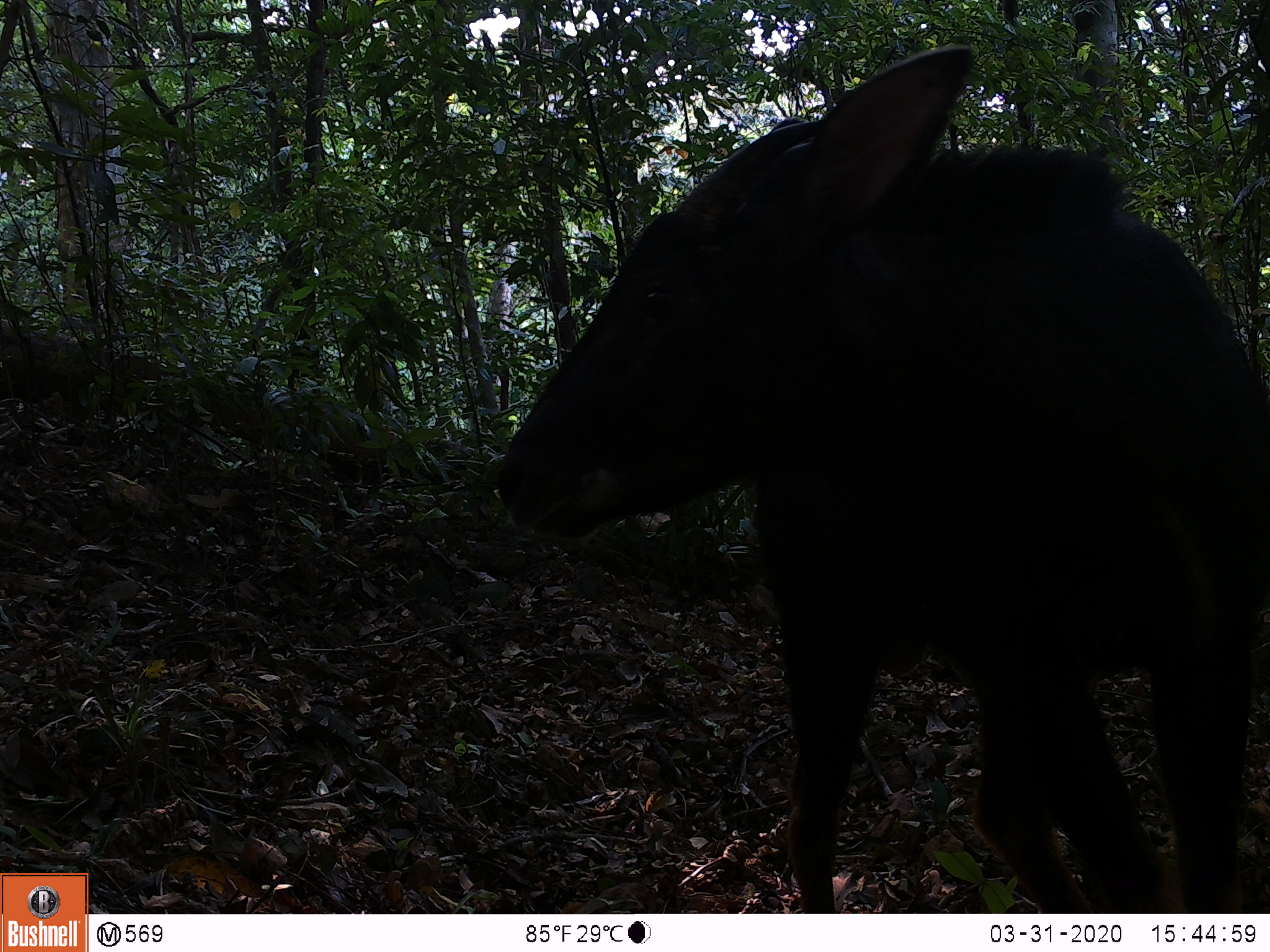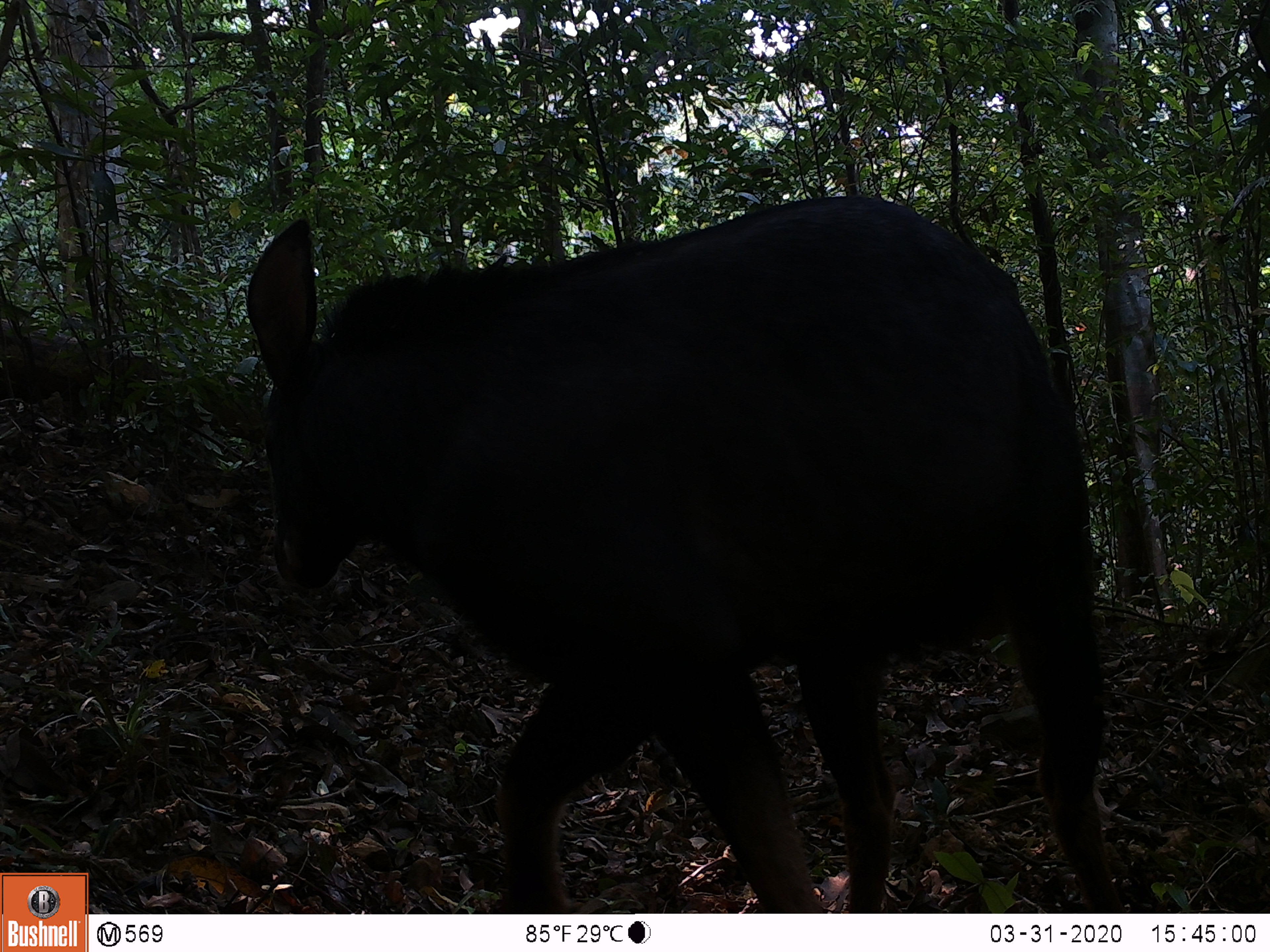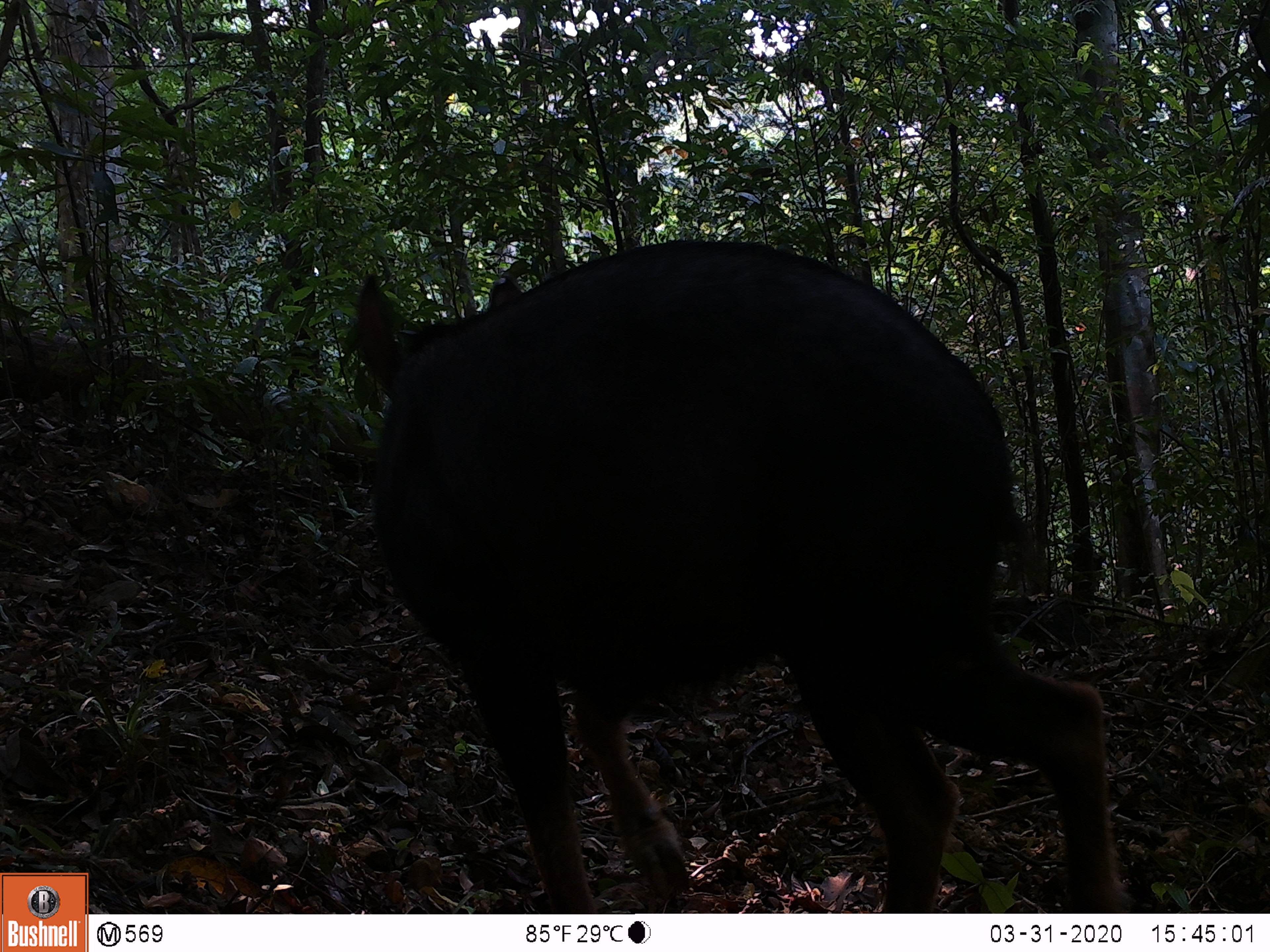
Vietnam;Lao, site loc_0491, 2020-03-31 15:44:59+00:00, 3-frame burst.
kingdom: Animalia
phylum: Chordata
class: Mammalia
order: Artiodactyla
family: Bovidae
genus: Capricornis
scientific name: Capricornis sumatraensis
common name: chinese serow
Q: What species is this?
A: Chinese serow (Capricornis sumatraensis).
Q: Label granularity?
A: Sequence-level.